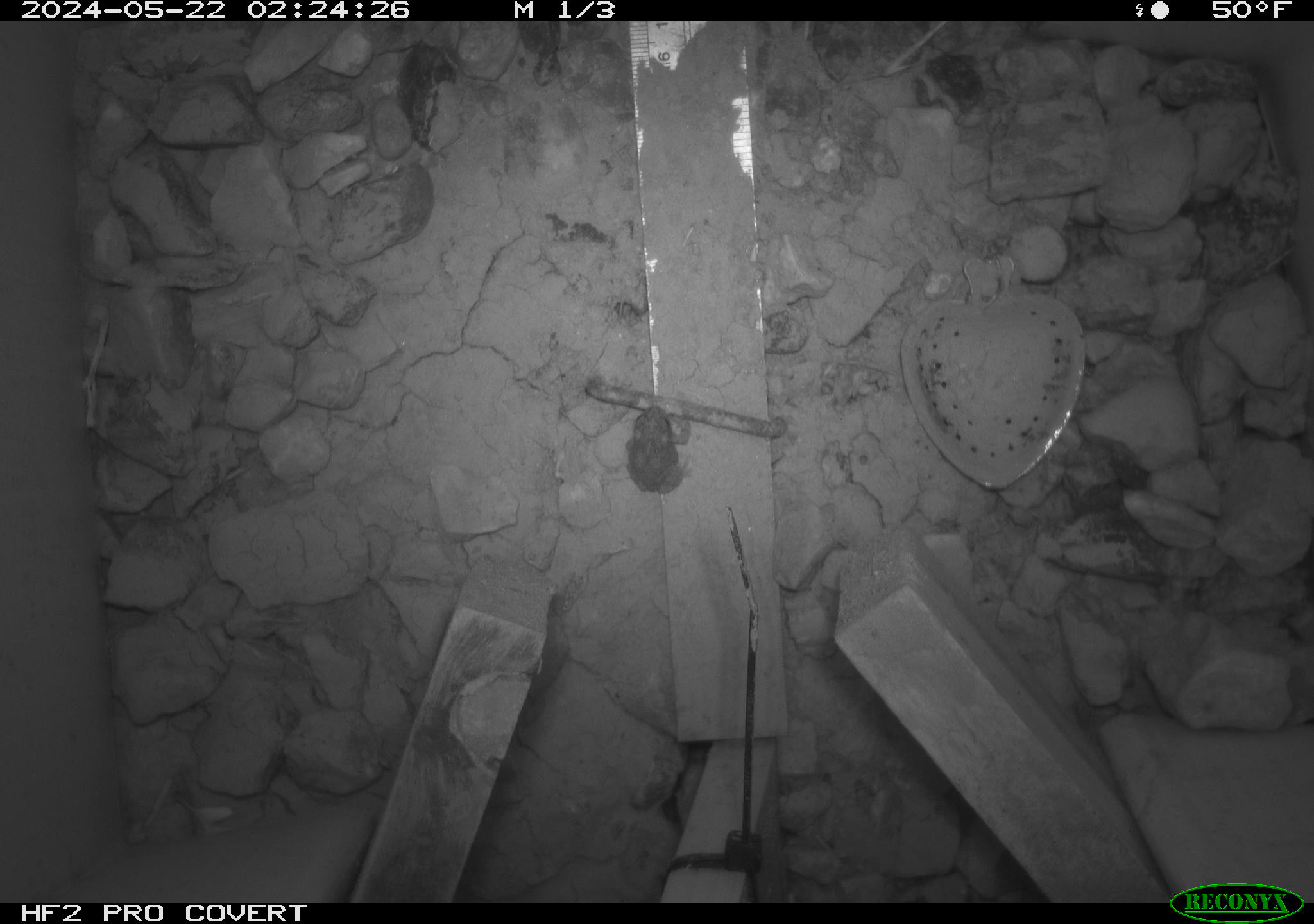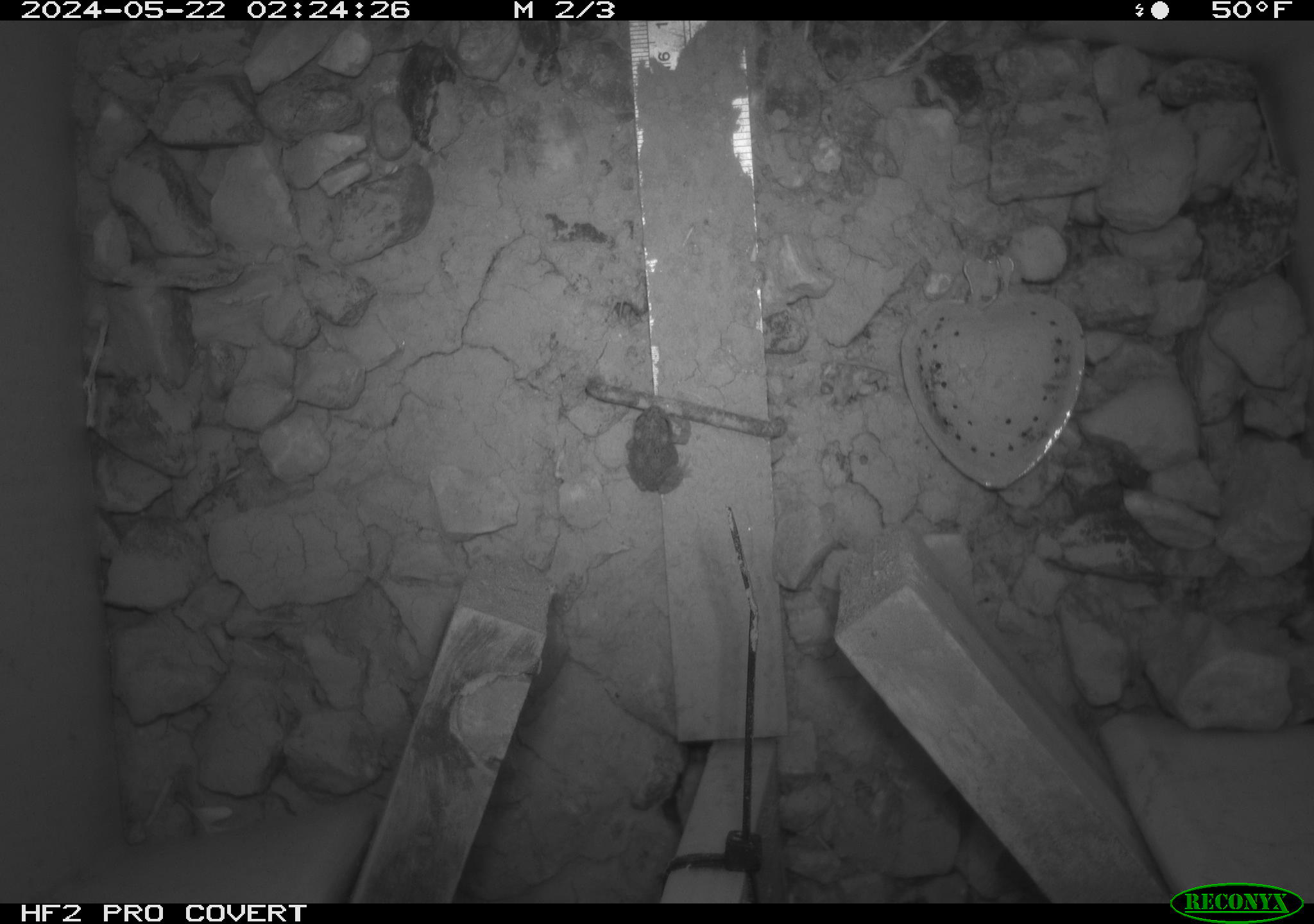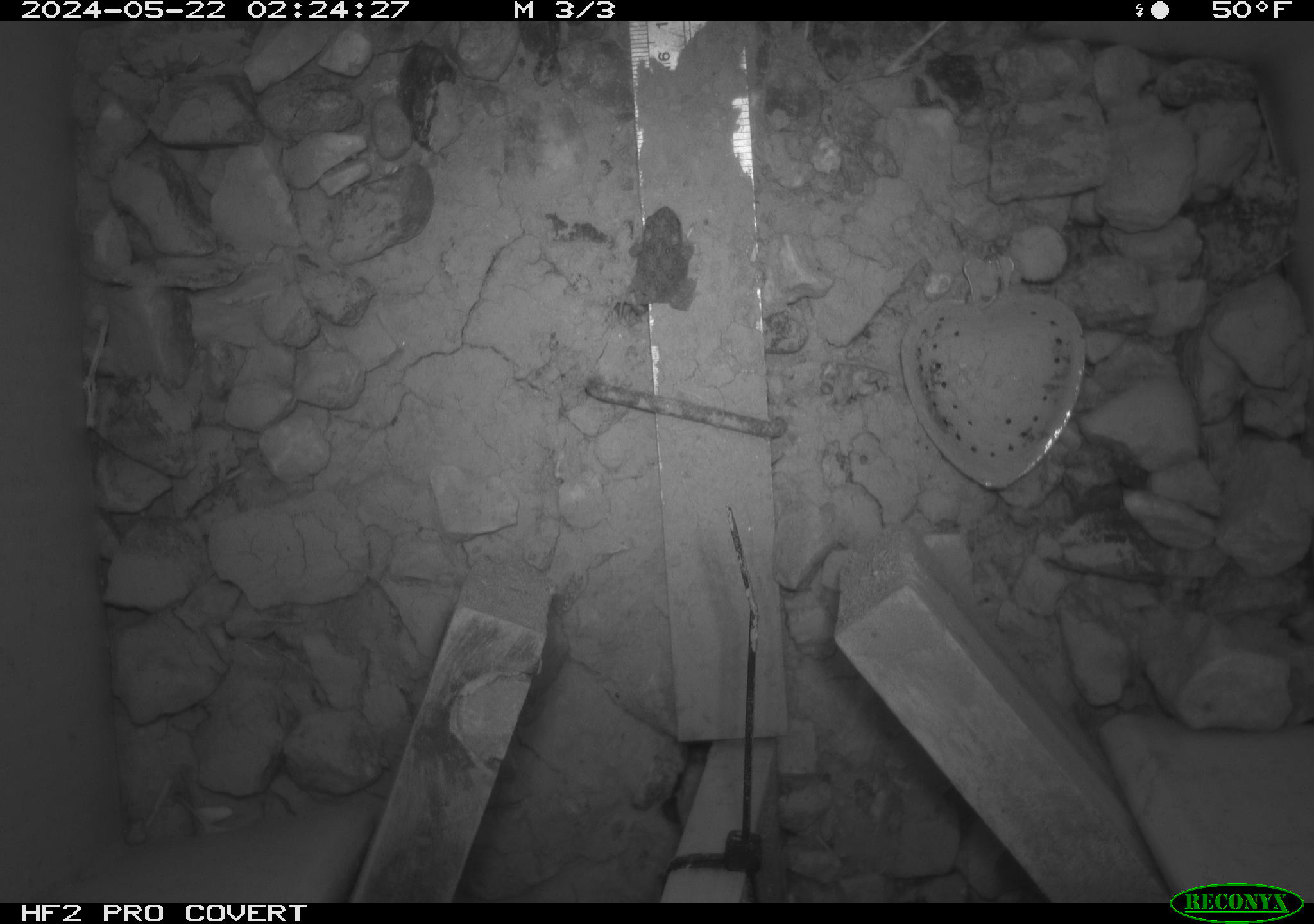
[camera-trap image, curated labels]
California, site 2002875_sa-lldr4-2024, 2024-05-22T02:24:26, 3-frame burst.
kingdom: Animalia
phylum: Chordata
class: Amphibia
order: Anura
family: Bufonidae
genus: Anaxyrus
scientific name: Anaxyrus boreas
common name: western toad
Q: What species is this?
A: Western toad (Anaxyrus boreas).